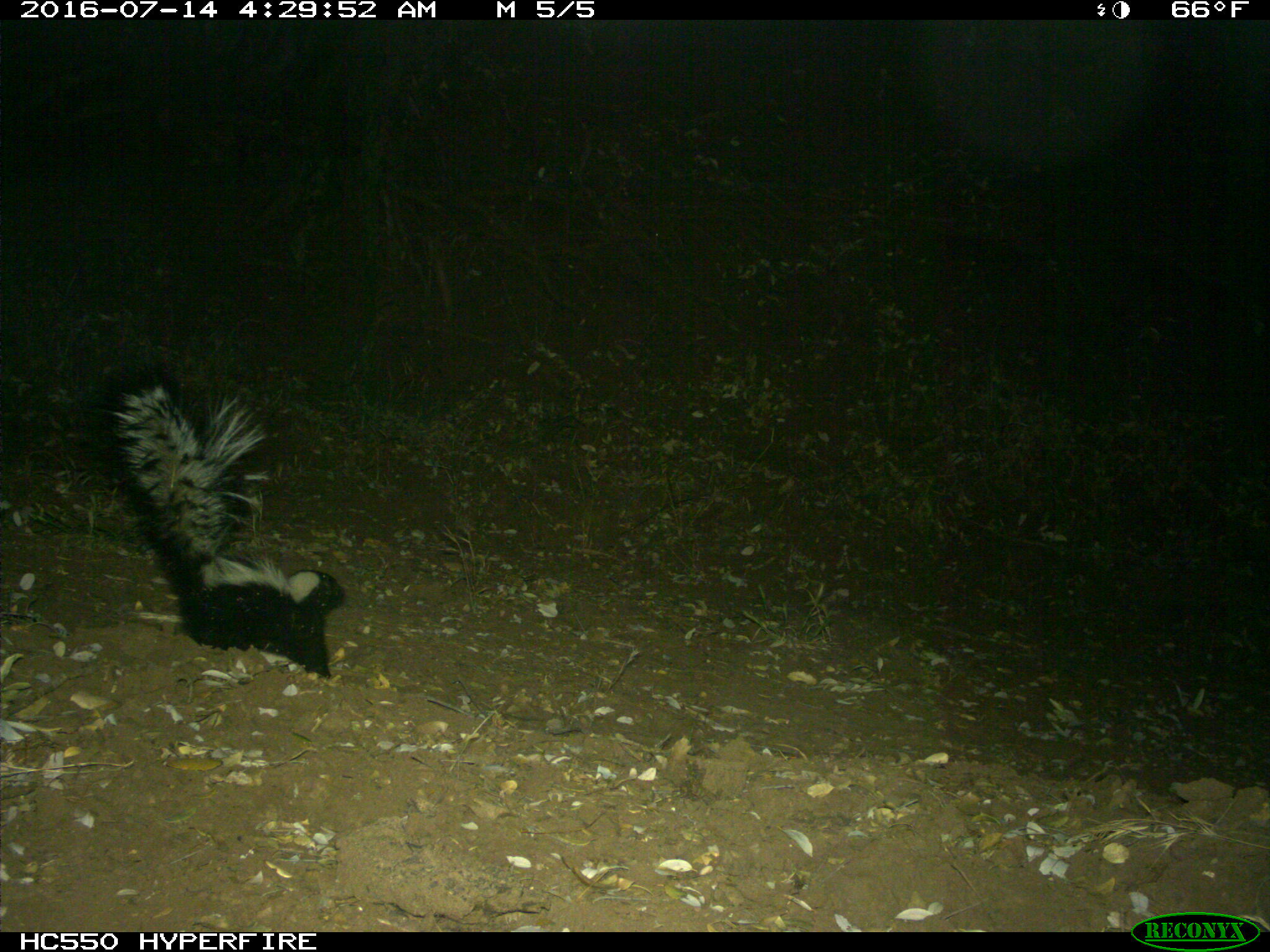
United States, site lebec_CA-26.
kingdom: Animalia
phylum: Chordata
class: Mammalia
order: Carnivora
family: Mephitidae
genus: Mephitis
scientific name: Mephitis mephitis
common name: striped skunk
Mephitis mephitis (striped skunk).